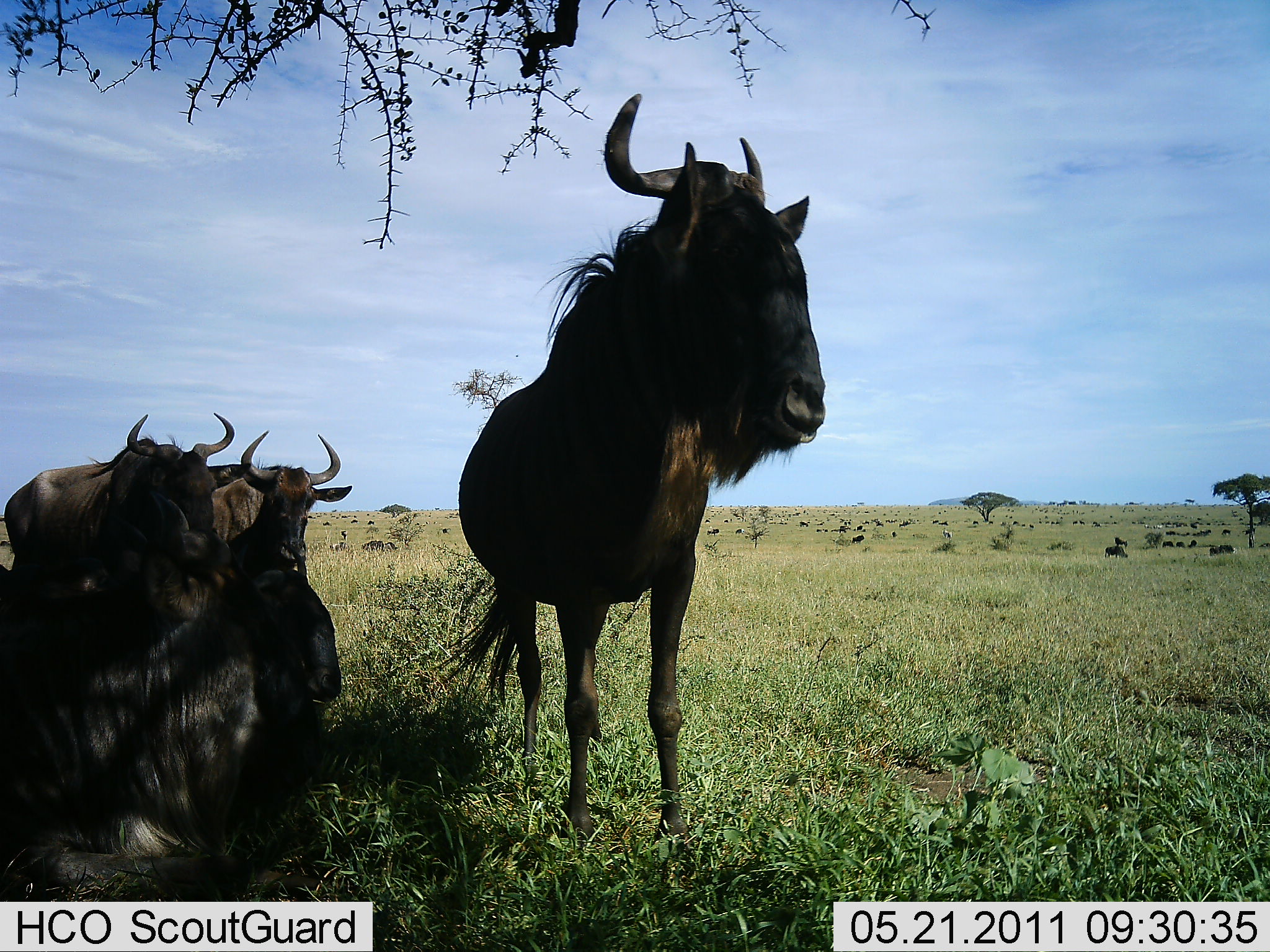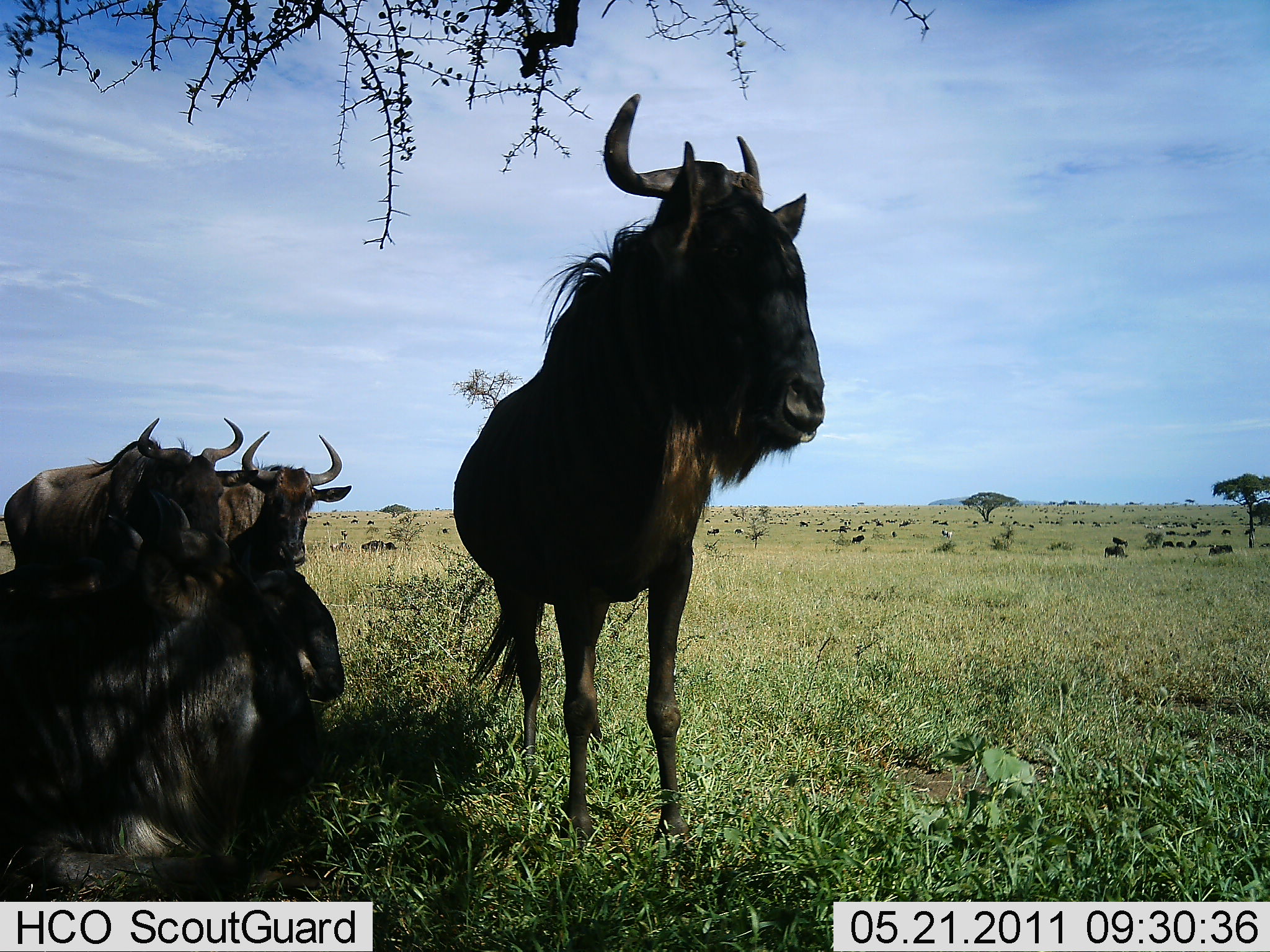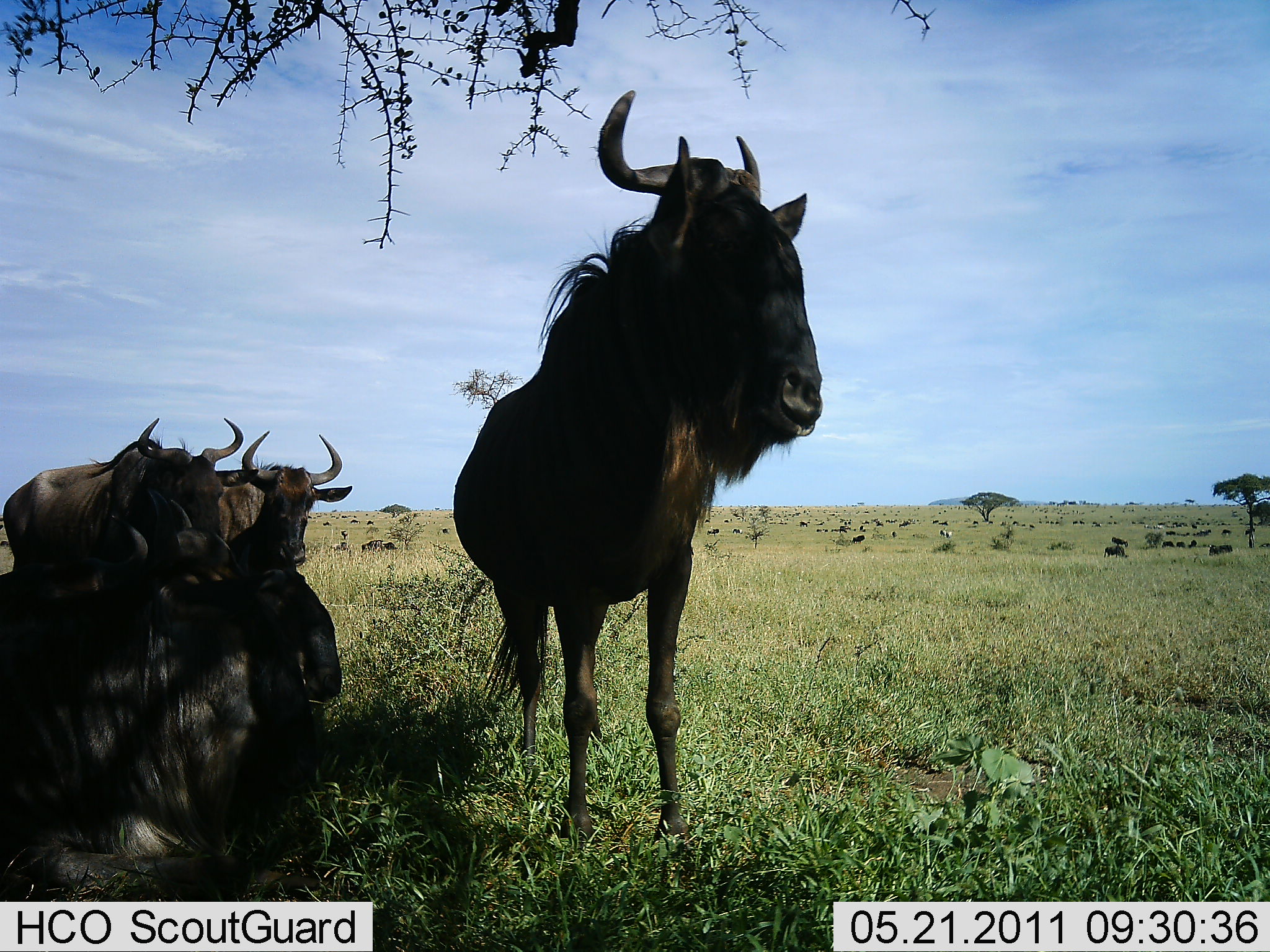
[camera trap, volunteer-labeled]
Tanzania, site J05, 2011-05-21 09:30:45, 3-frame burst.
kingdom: Animalia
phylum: Chordata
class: Mammalia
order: Artiodactyla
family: Bovidae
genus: Connochaetes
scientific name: Connochaetes taurinus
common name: blue wildebeest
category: wildebeest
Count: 4.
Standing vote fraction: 83%.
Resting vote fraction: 92%.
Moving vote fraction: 0%.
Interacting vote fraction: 0%.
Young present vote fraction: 0%.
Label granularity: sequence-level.